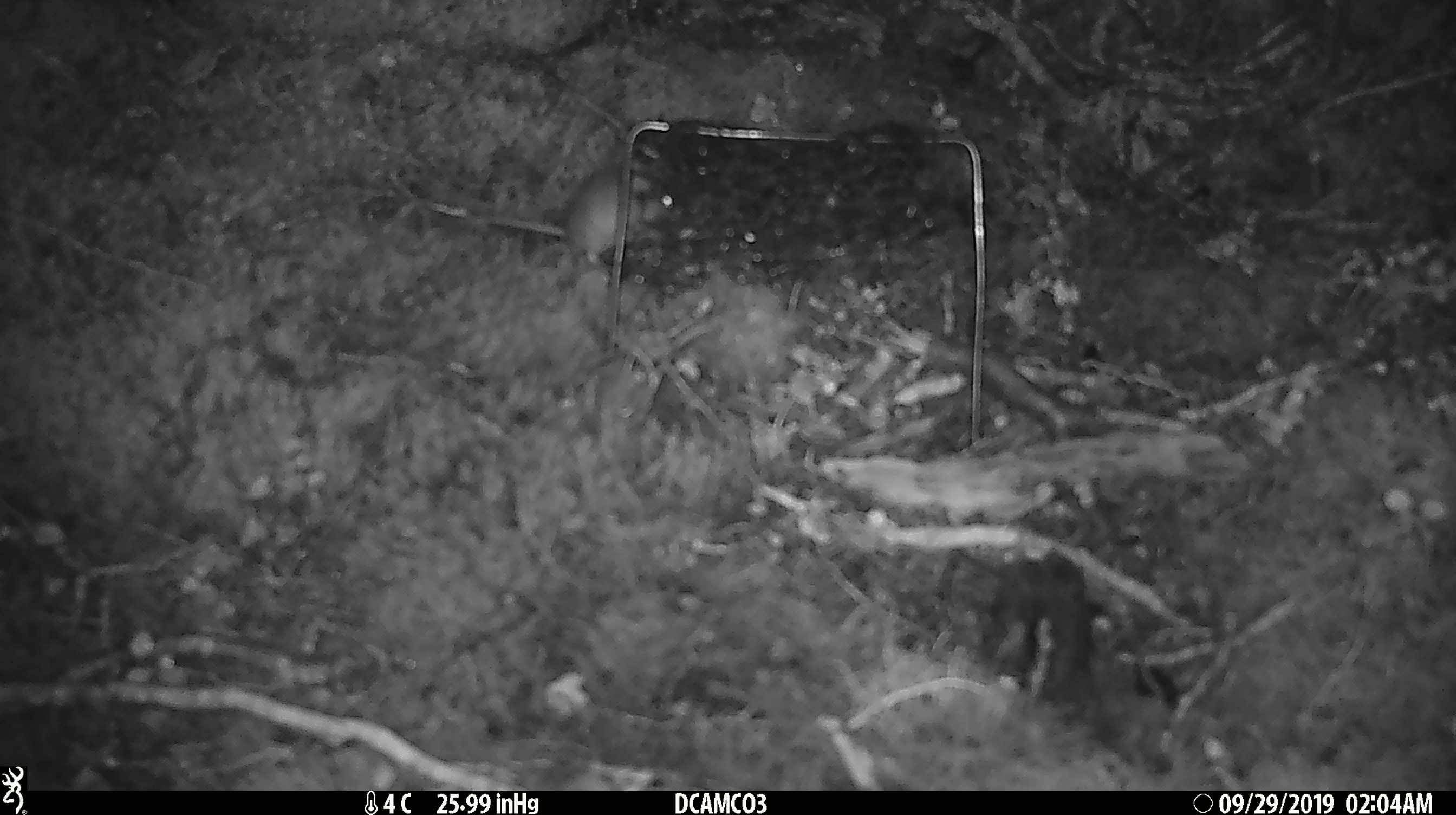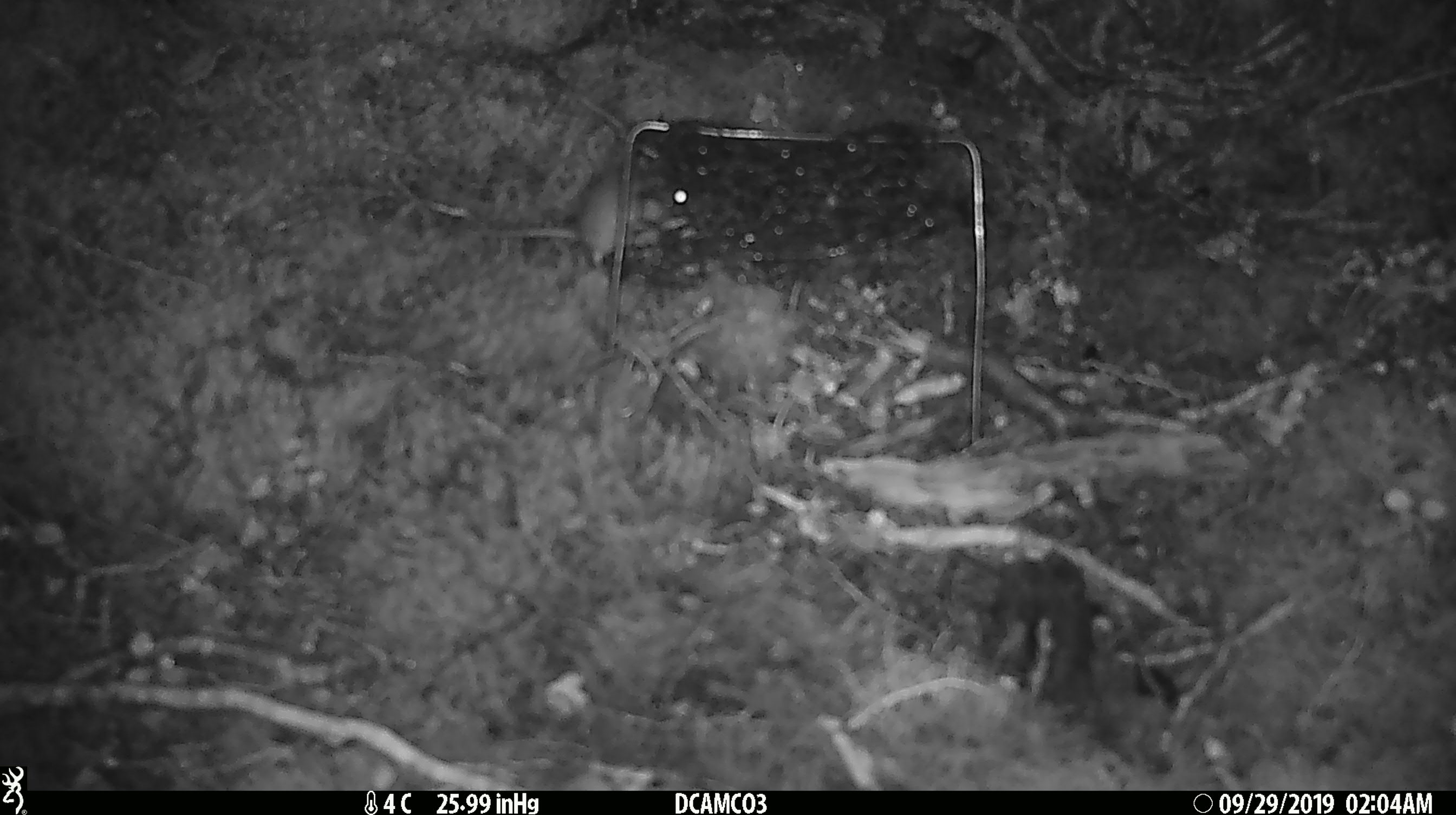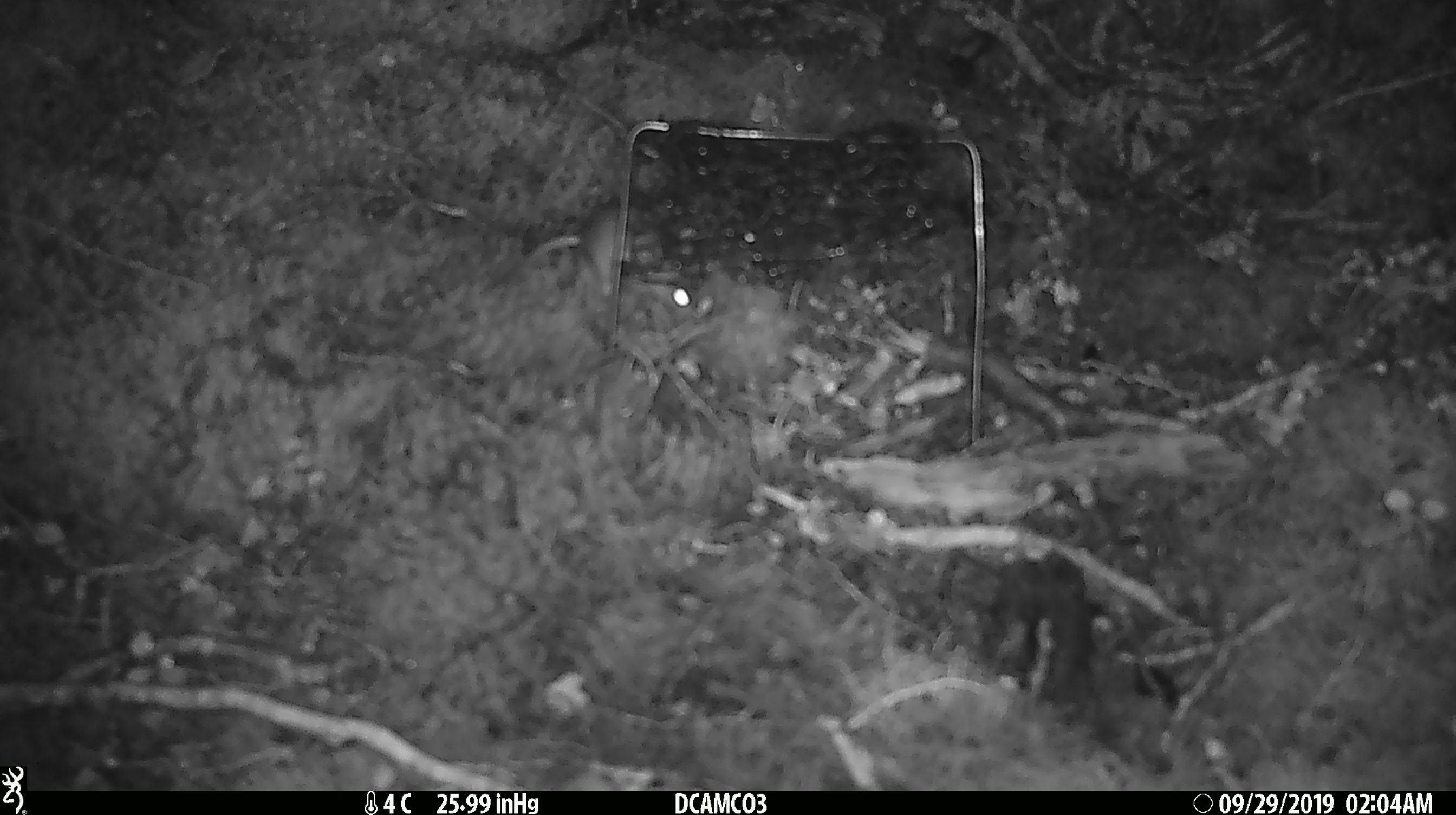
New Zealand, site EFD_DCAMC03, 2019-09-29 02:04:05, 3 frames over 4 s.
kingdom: Animalia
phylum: Chordata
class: Mammalia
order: Rodentia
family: Muridae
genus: Mus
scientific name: Mus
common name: mouse